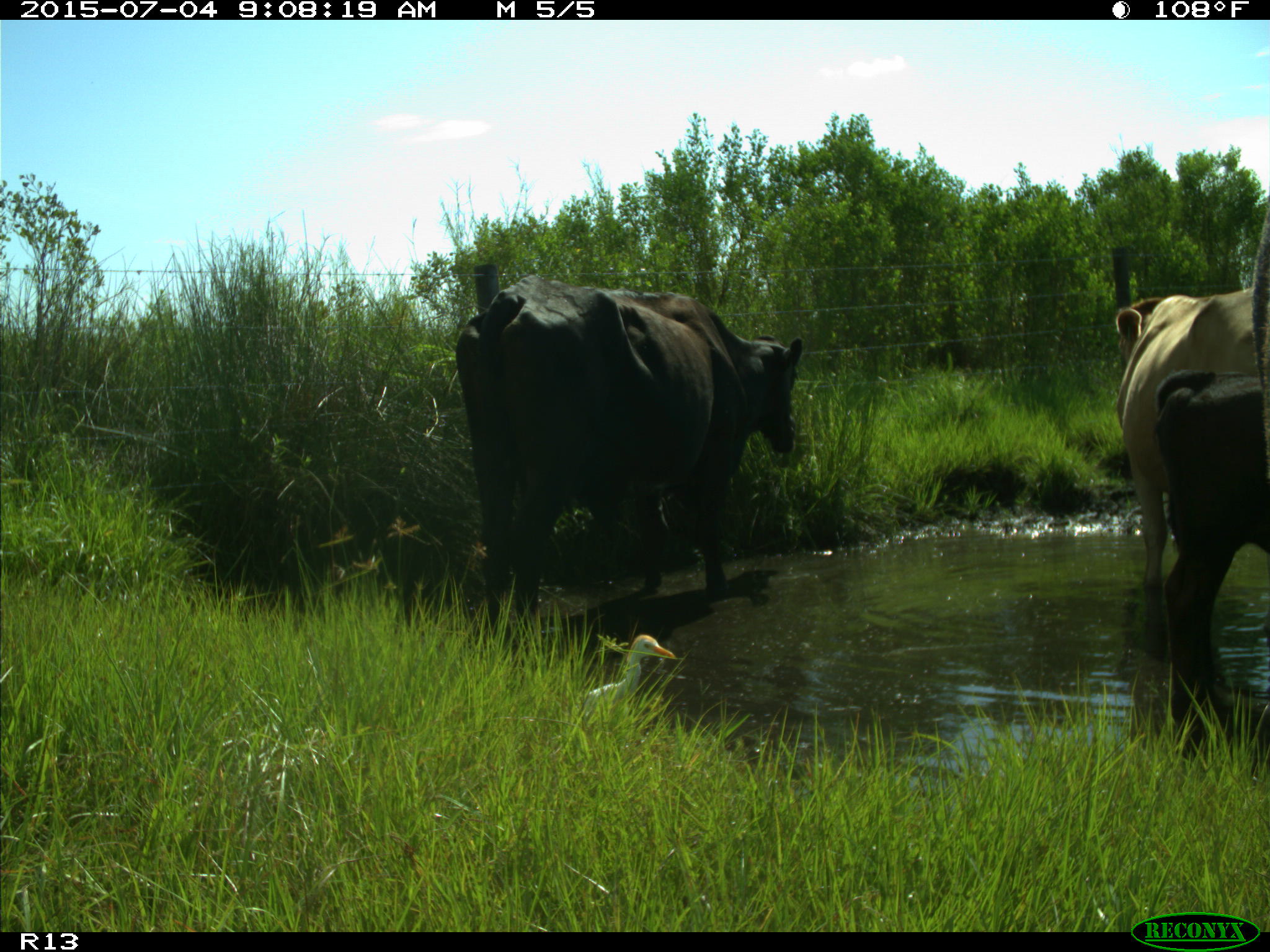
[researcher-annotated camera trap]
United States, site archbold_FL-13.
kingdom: Animalia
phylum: Chordata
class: Mammalia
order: Artiodactyla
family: Bovidae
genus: Bos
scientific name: Bos taurus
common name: domestic cow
Bos taurus (domestic cow).